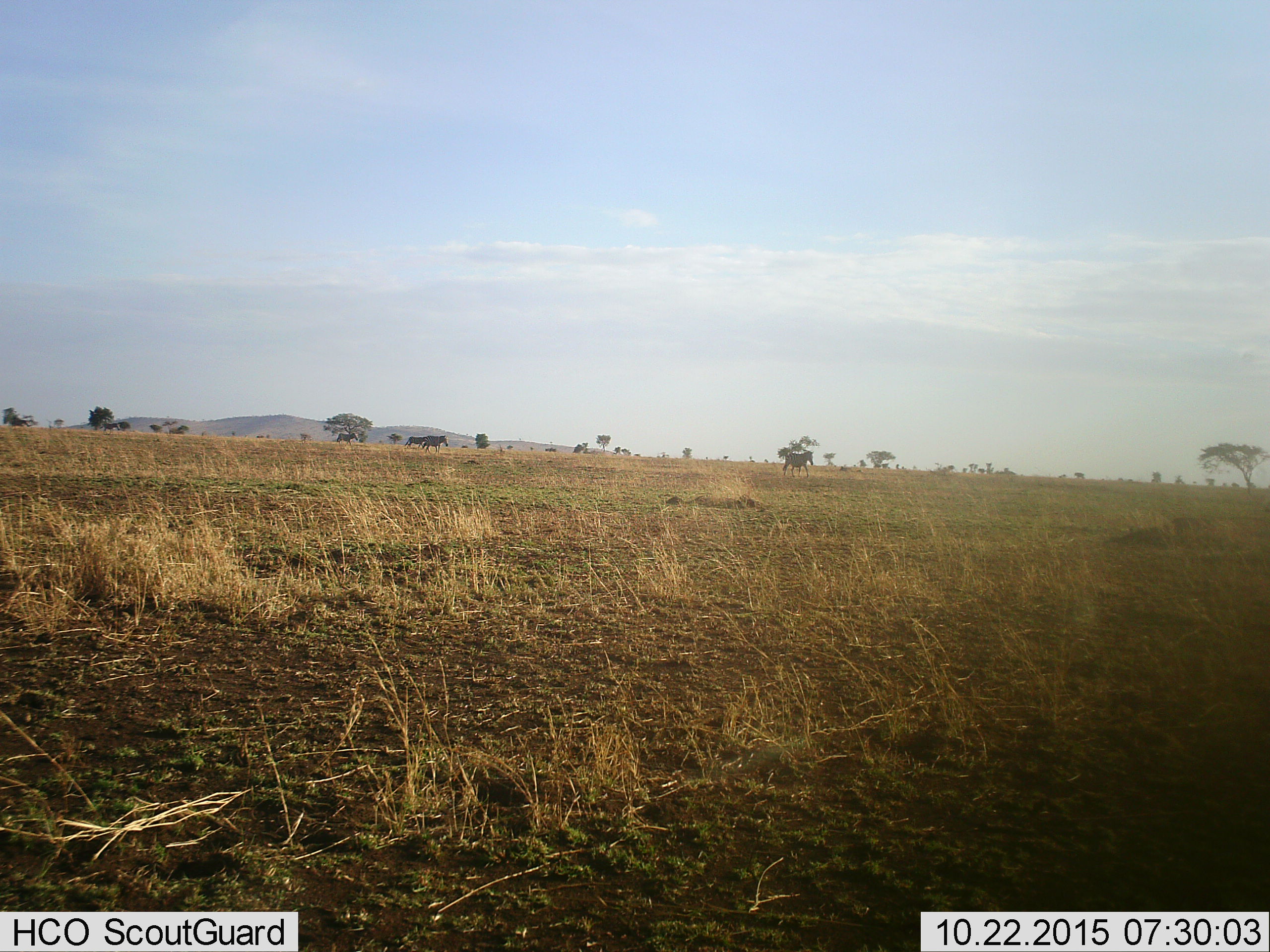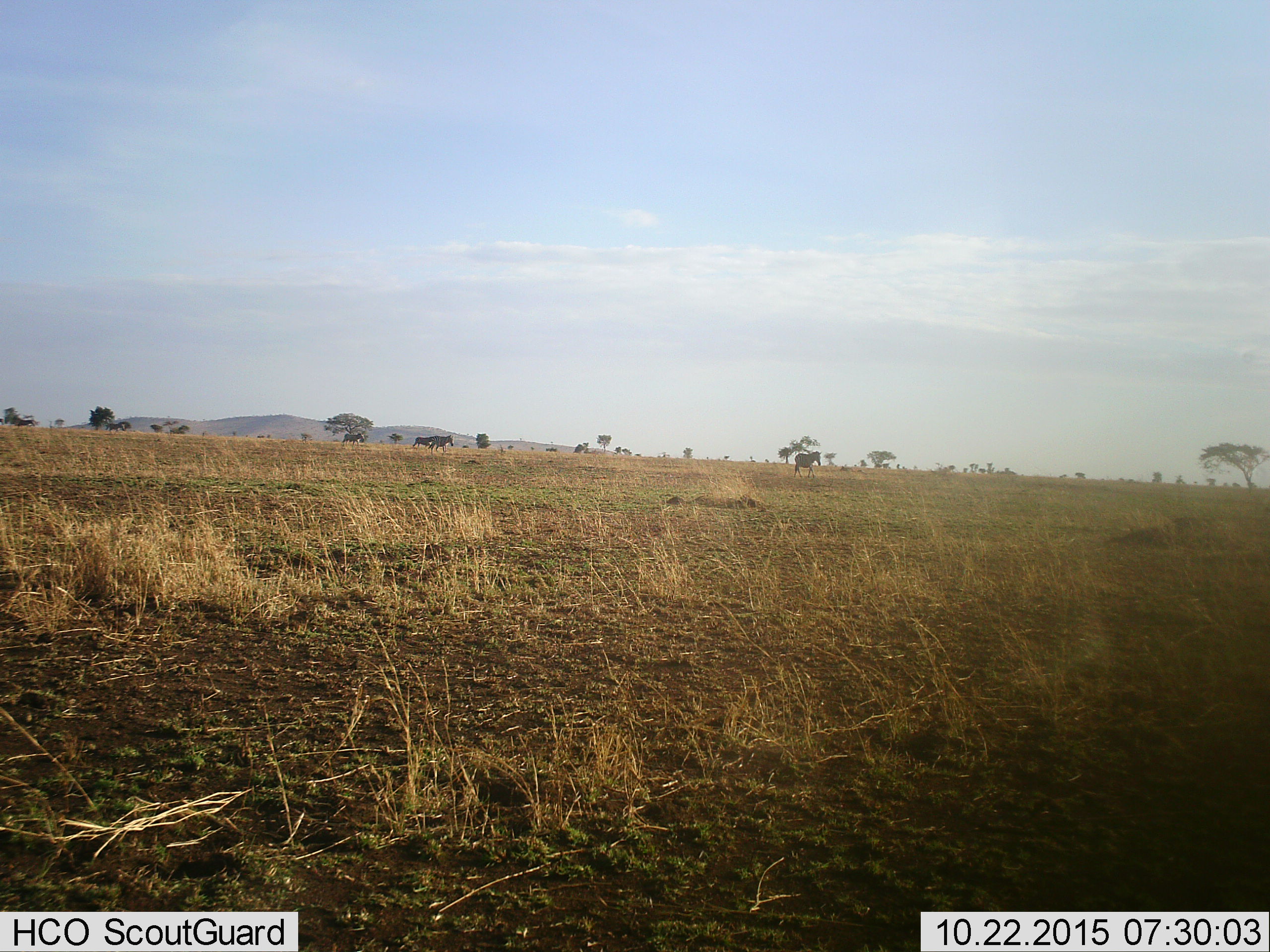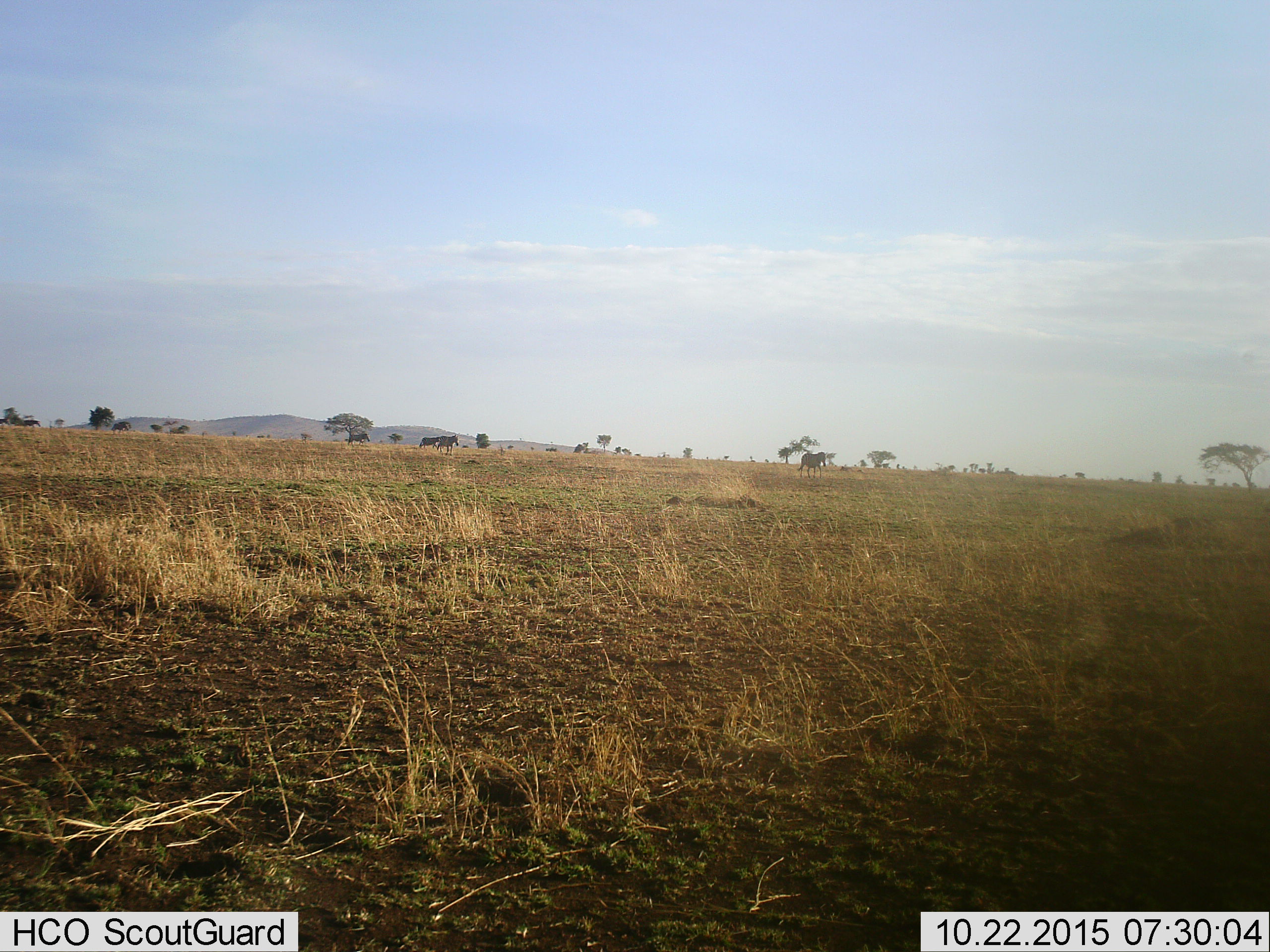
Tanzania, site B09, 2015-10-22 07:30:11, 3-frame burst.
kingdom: Animalia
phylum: Chordata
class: Mammalia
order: Perissodactyla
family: Equidae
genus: Equus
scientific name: Equus quagga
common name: plains zebra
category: zebra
Zebra (plains zebra) (Equus quagga), count 5. Behavior (volunteer vote fractions): standing 0%, resting 0%, moving 100%, interacting 0%. Young present (vote fraction): 0%. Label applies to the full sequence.